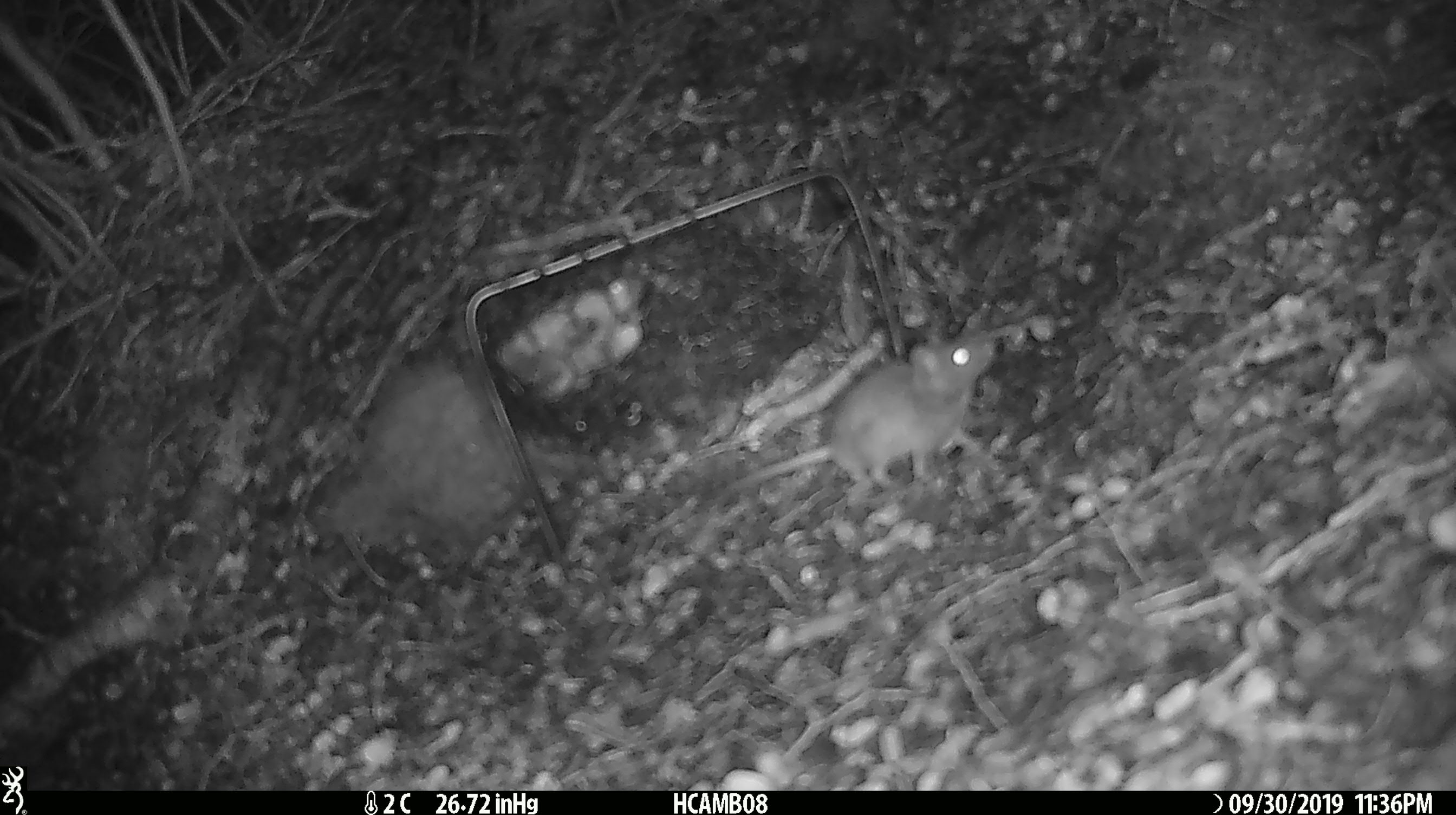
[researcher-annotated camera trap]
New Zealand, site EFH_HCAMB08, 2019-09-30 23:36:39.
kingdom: Animalia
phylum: Chordata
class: Mammalia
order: Rodentia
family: Muridae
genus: Mus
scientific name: Mus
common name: mouse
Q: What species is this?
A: Mouse (Mus).